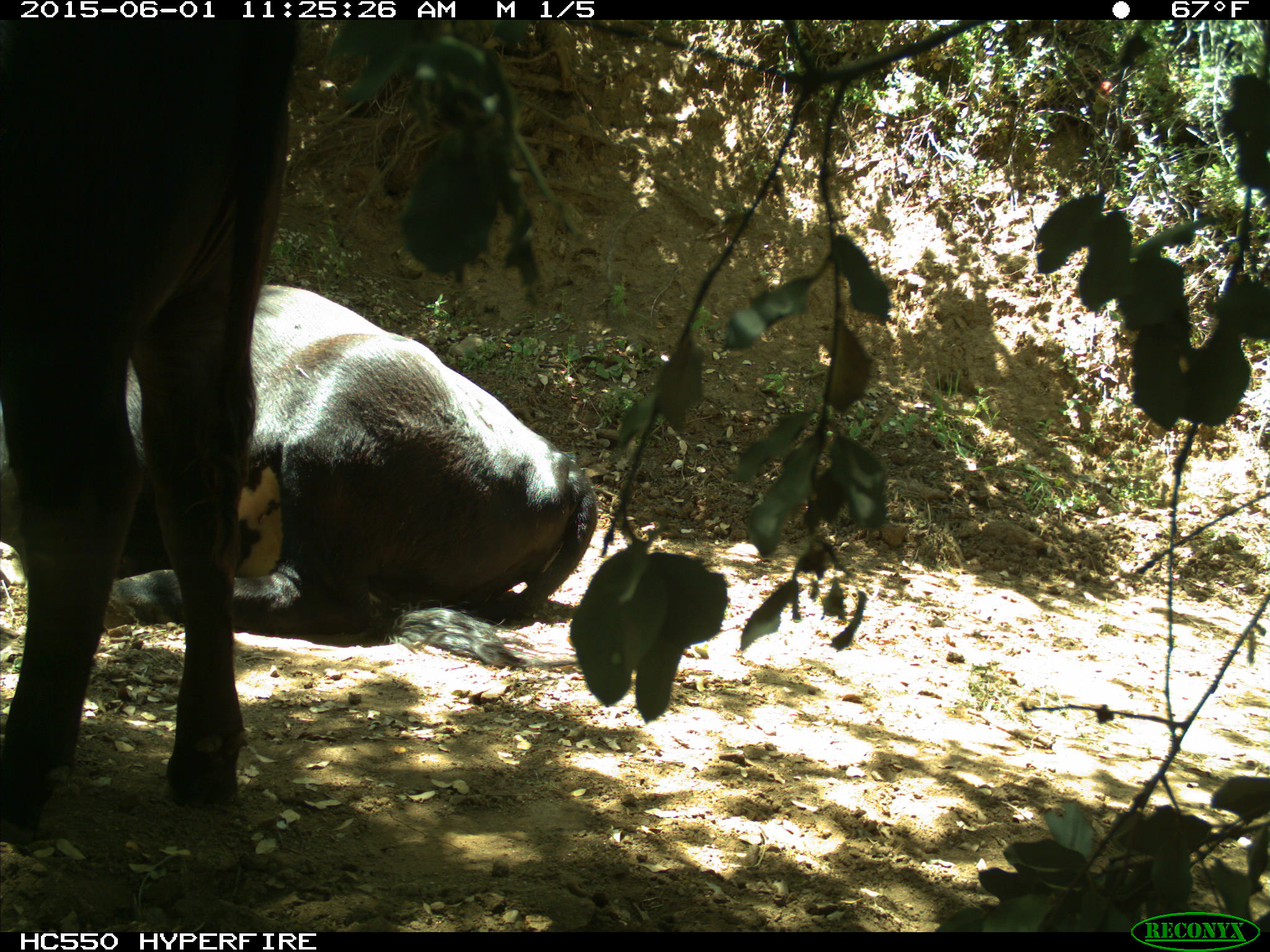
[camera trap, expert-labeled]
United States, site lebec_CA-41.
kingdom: Animalia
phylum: Chordata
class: Mammalia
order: Artiodactyla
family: Bovidae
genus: Bos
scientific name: Bos taurus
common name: domestic cow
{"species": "Bos taurus (domestic cow)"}